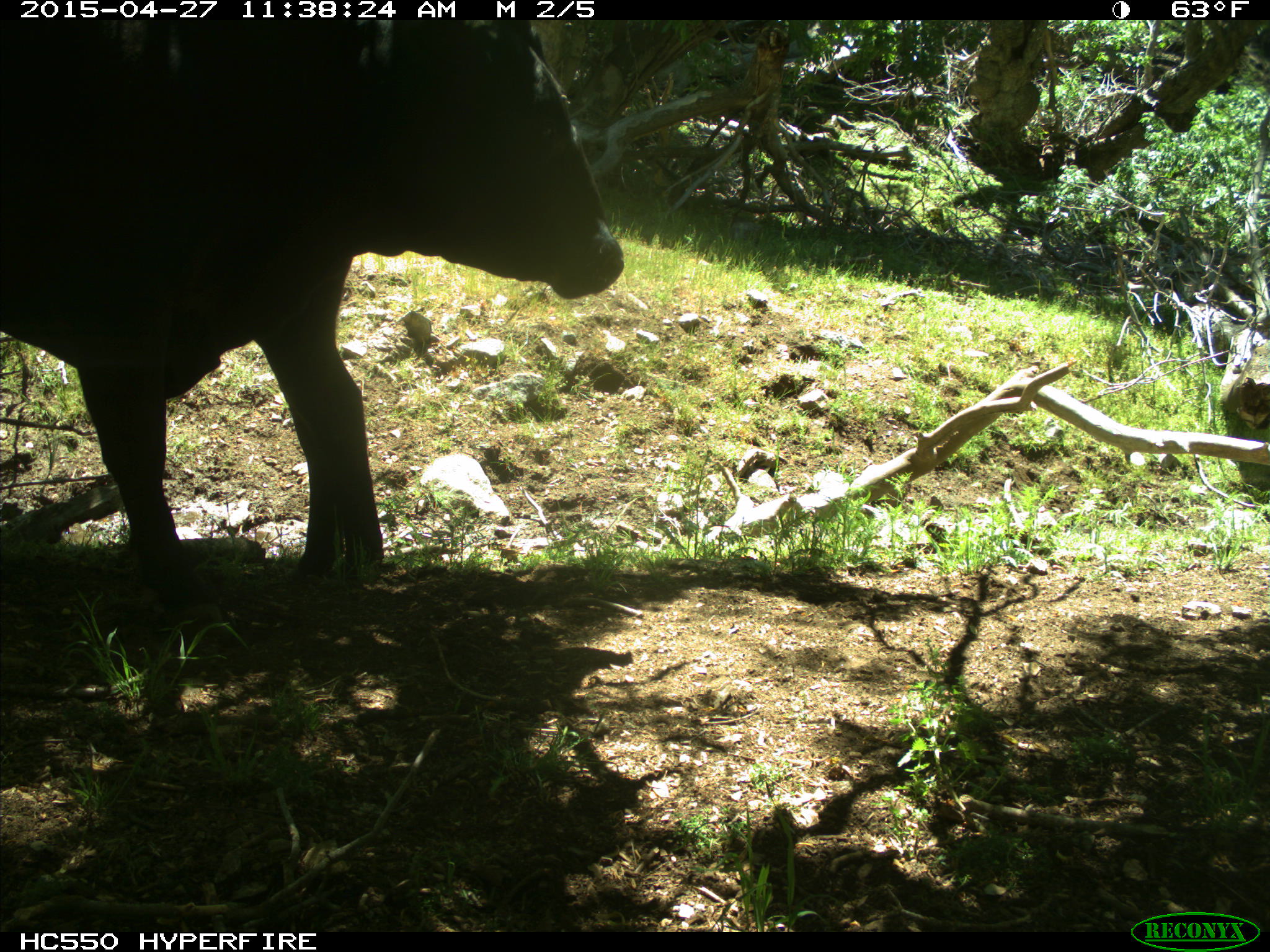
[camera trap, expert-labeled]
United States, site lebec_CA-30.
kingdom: Animalia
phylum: Chordata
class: Mammalia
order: Artiodactyla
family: Bovidae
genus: Bos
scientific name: Bos taurus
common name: domestic cow